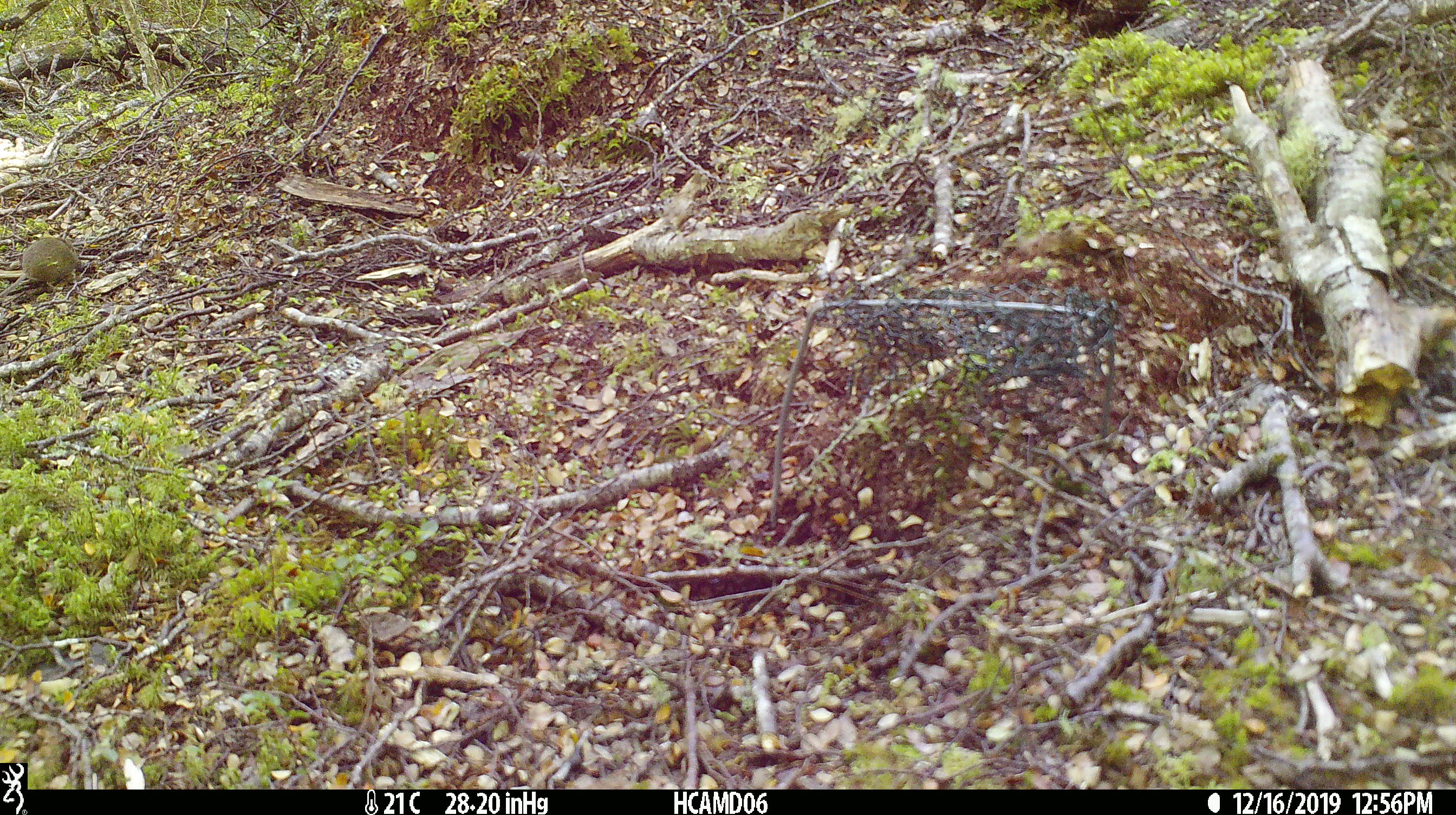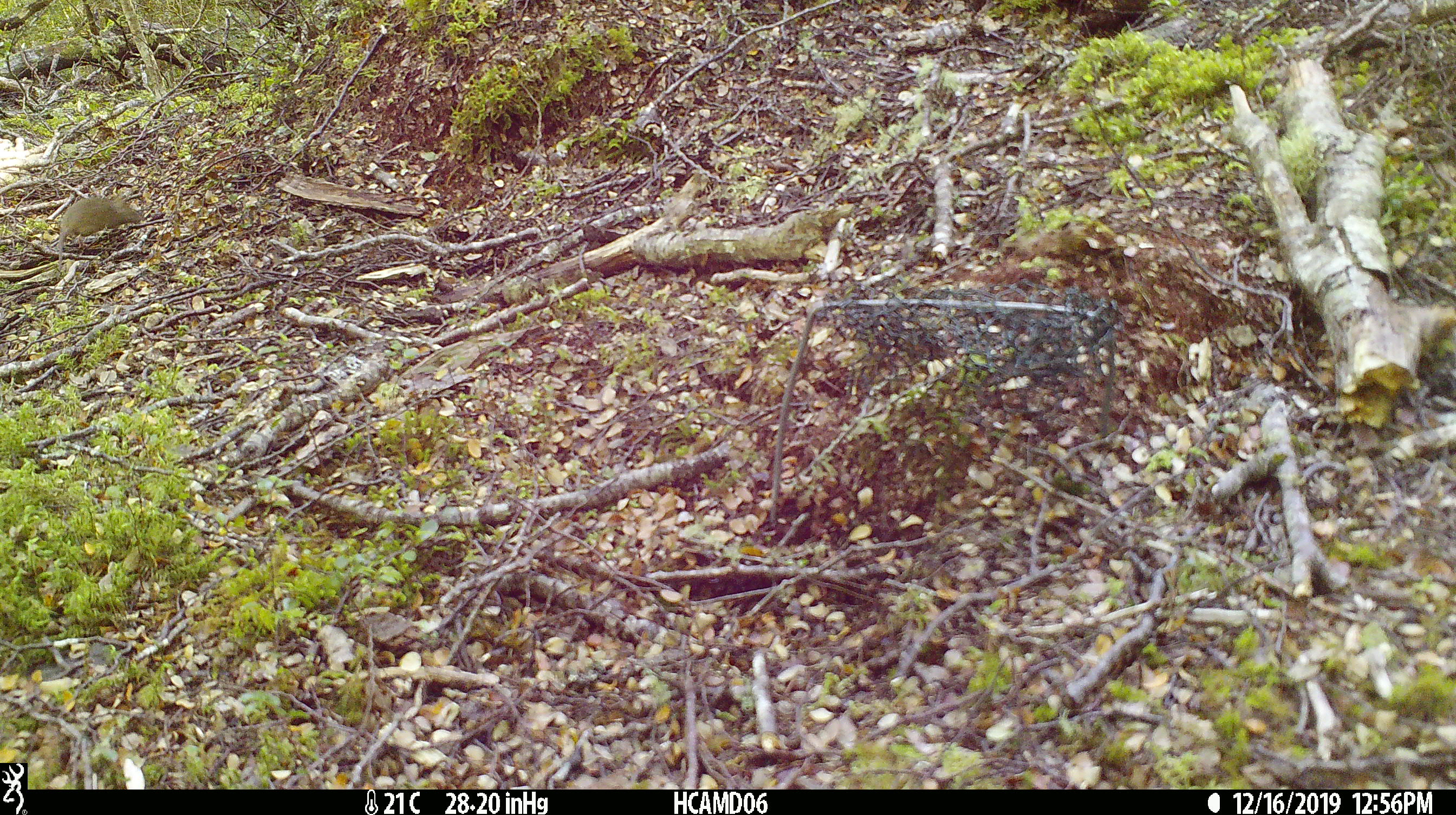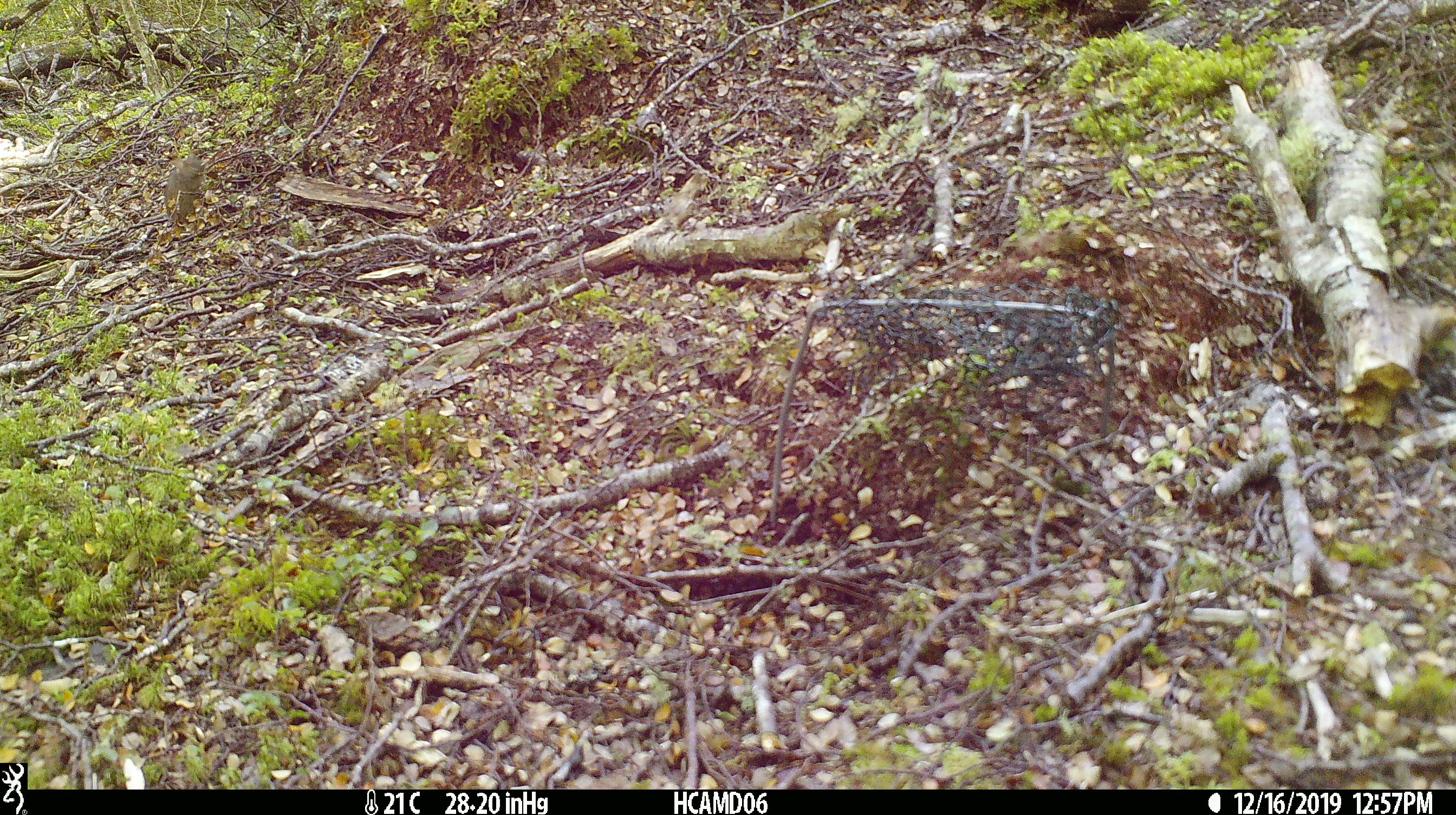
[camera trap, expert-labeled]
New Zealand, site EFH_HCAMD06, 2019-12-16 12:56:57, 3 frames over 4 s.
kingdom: Animalia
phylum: Chordata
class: Mammalia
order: Rodentia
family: Muridae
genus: Mus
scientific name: Mus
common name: mouse